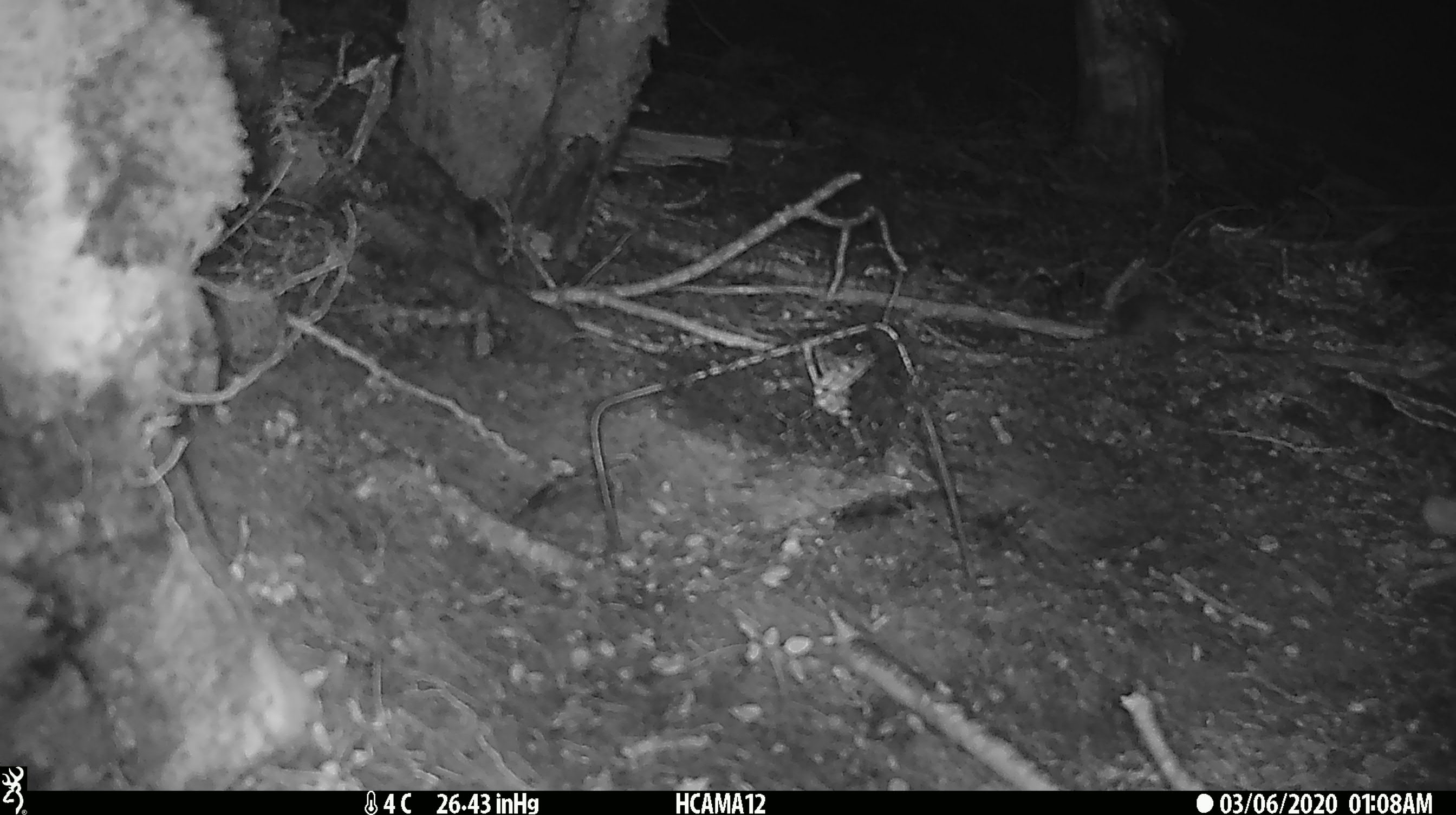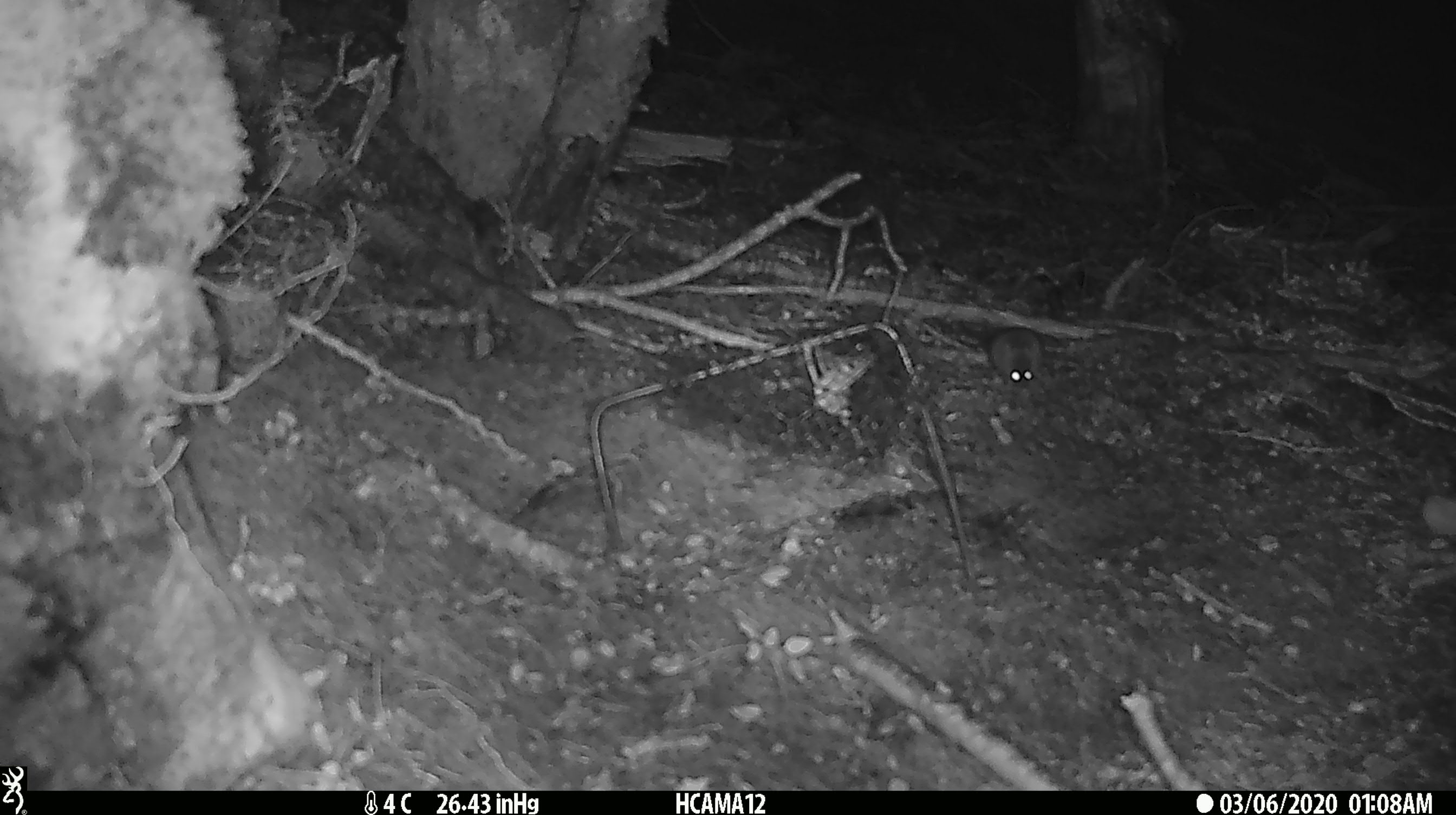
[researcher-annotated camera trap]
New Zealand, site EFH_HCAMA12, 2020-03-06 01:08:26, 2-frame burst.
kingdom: Animalia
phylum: Chordata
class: Mammalia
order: Rodentia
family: Muridae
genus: Mus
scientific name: Mus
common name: mouse